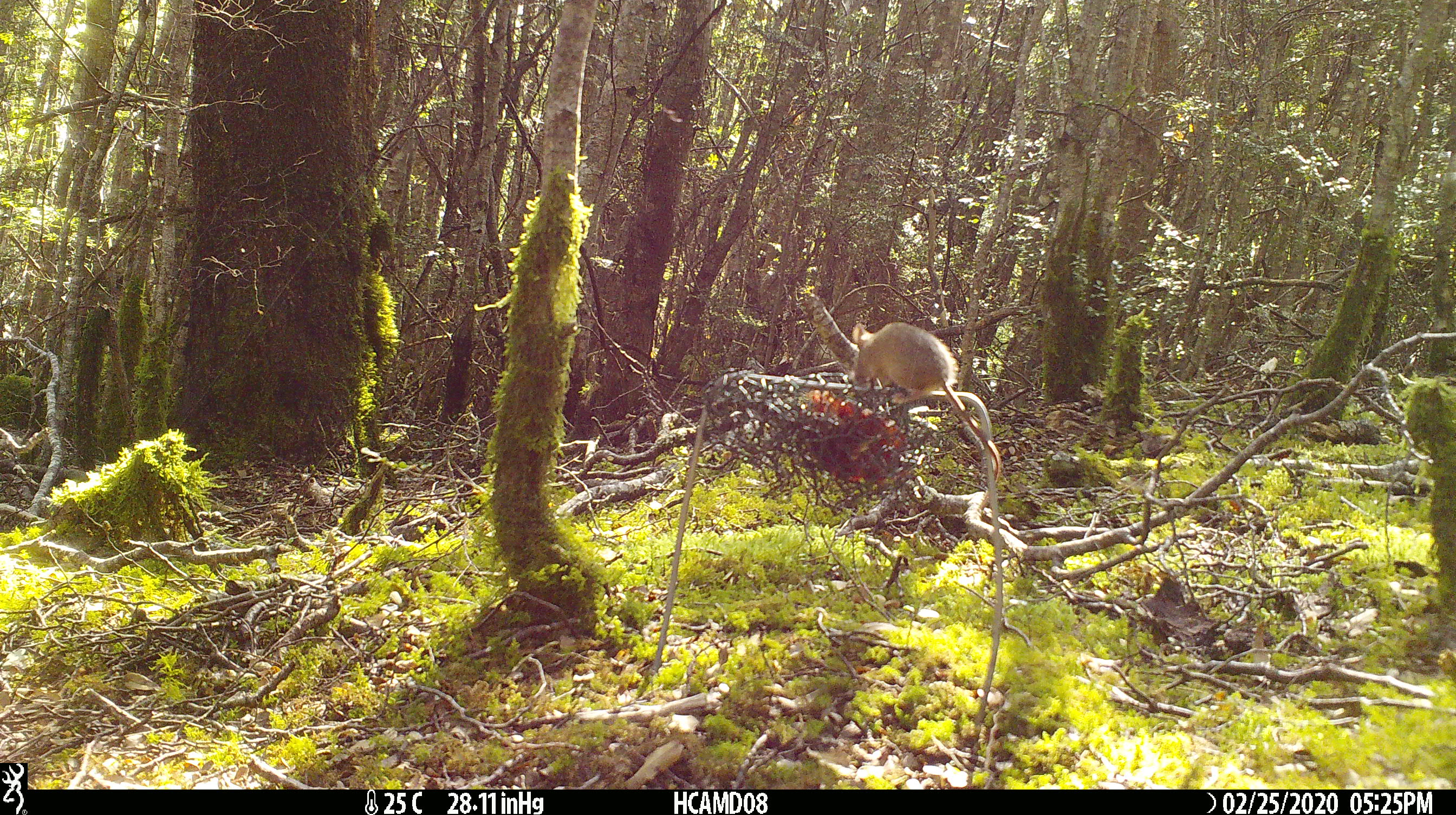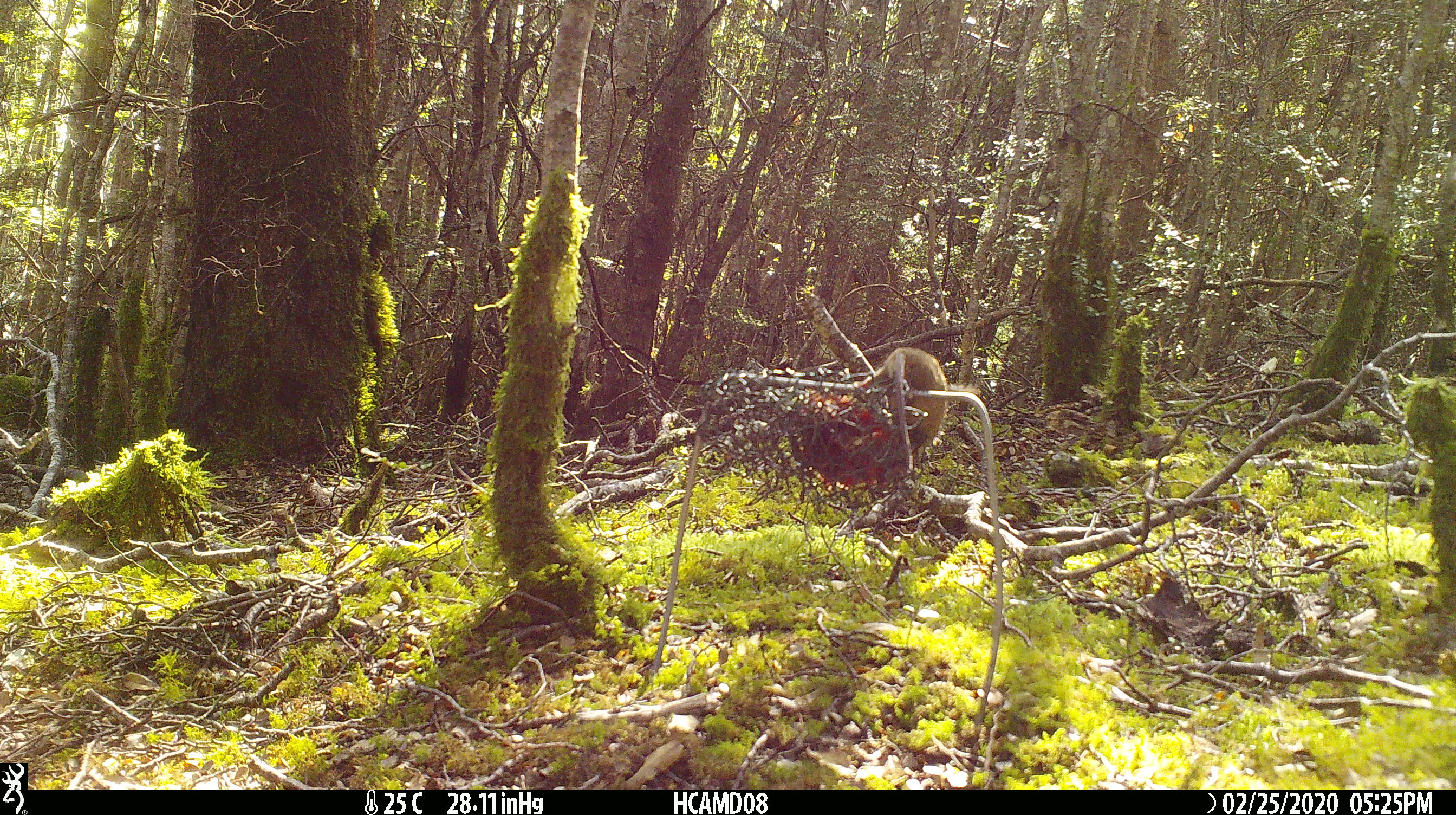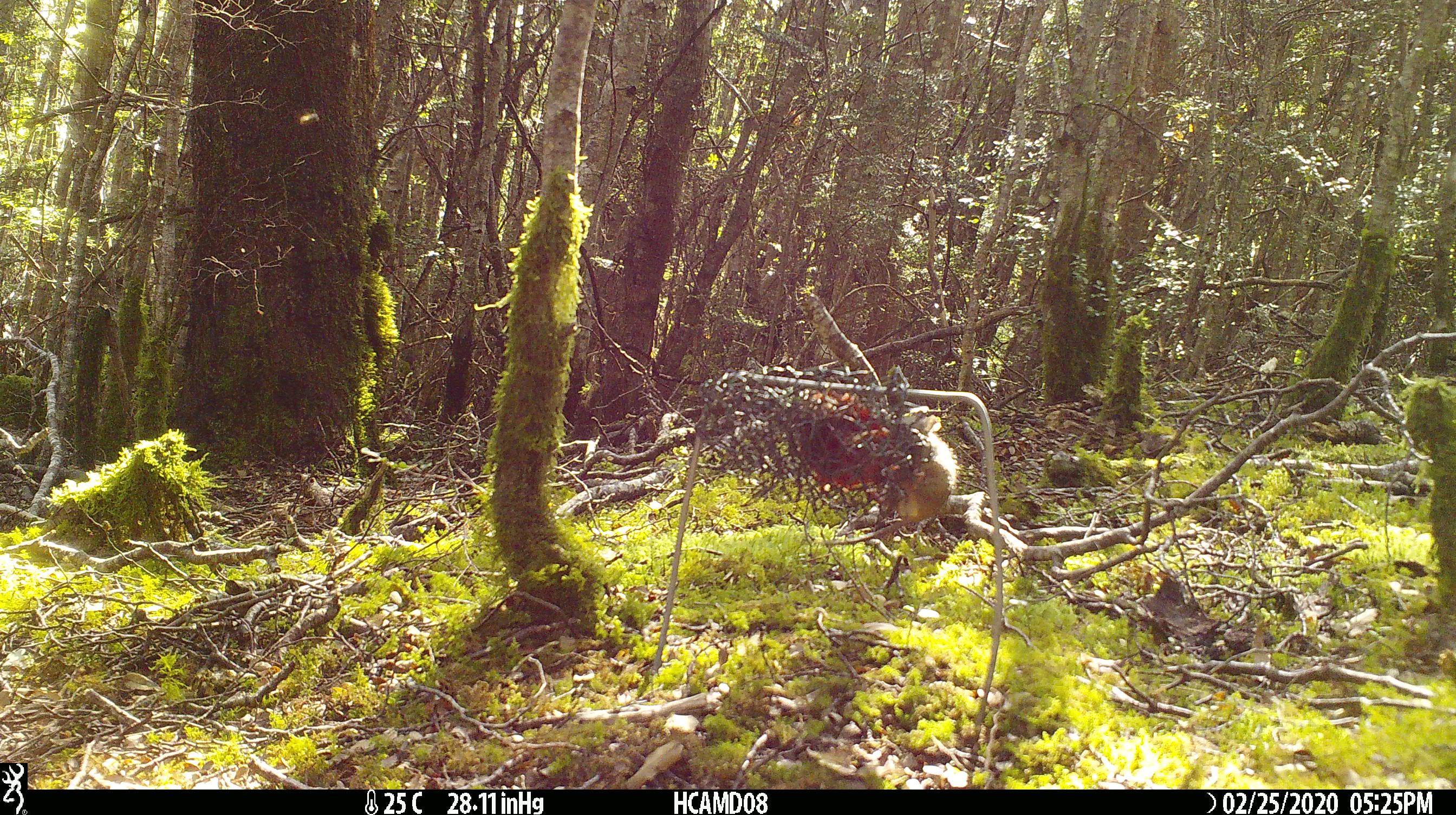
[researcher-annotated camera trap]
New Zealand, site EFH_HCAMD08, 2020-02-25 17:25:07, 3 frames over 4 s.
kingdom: Animalia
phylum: Chordata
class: Mammalia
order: Rodentia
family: Muridae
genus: Mus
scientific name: Mus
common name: mouse